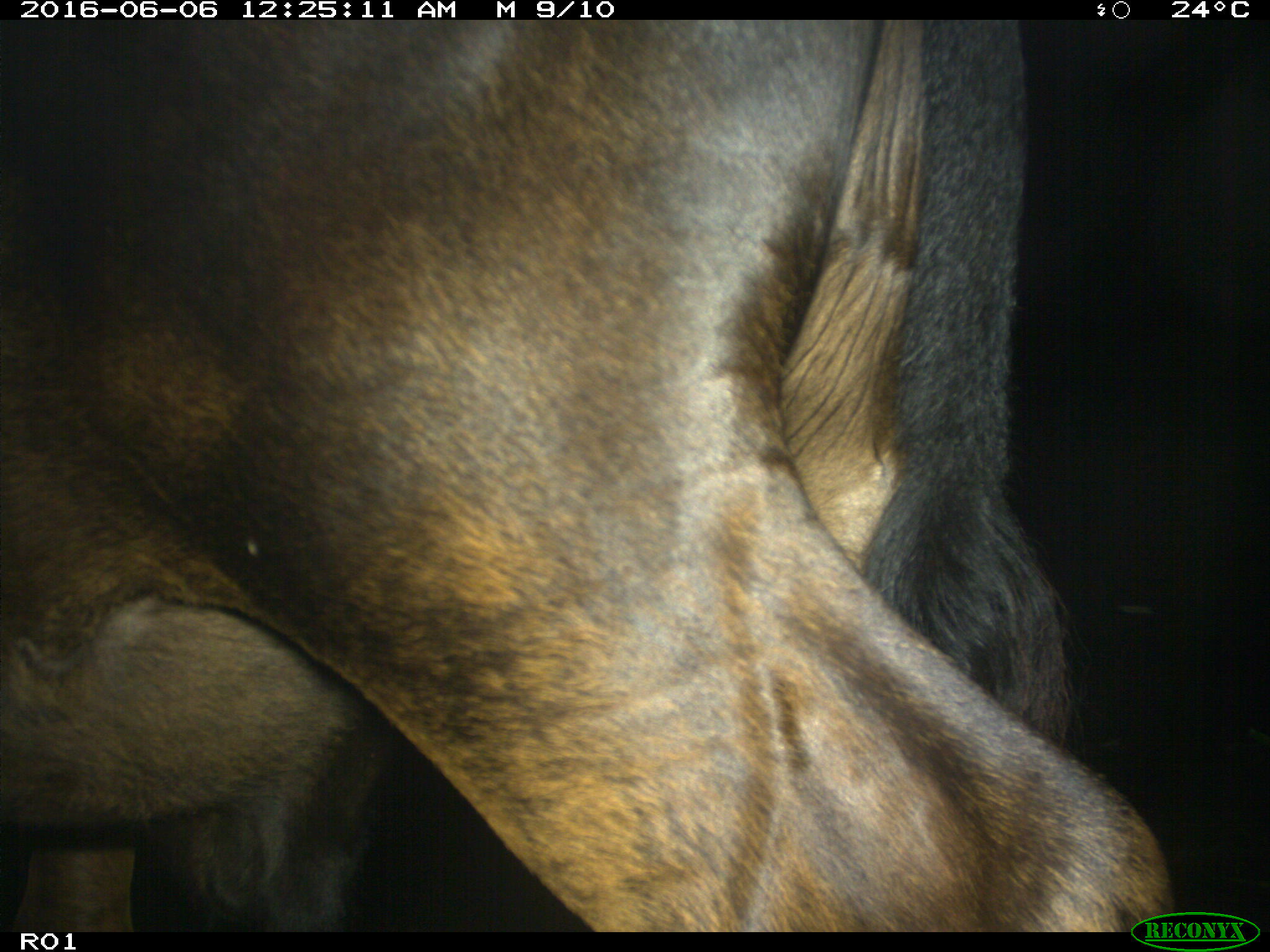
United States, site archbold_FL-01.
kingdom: Animalia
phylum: Chordata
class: Mammalia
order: Artiodactyla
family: Bovidae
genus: Bos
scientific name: Bos taurus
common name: domestic cow